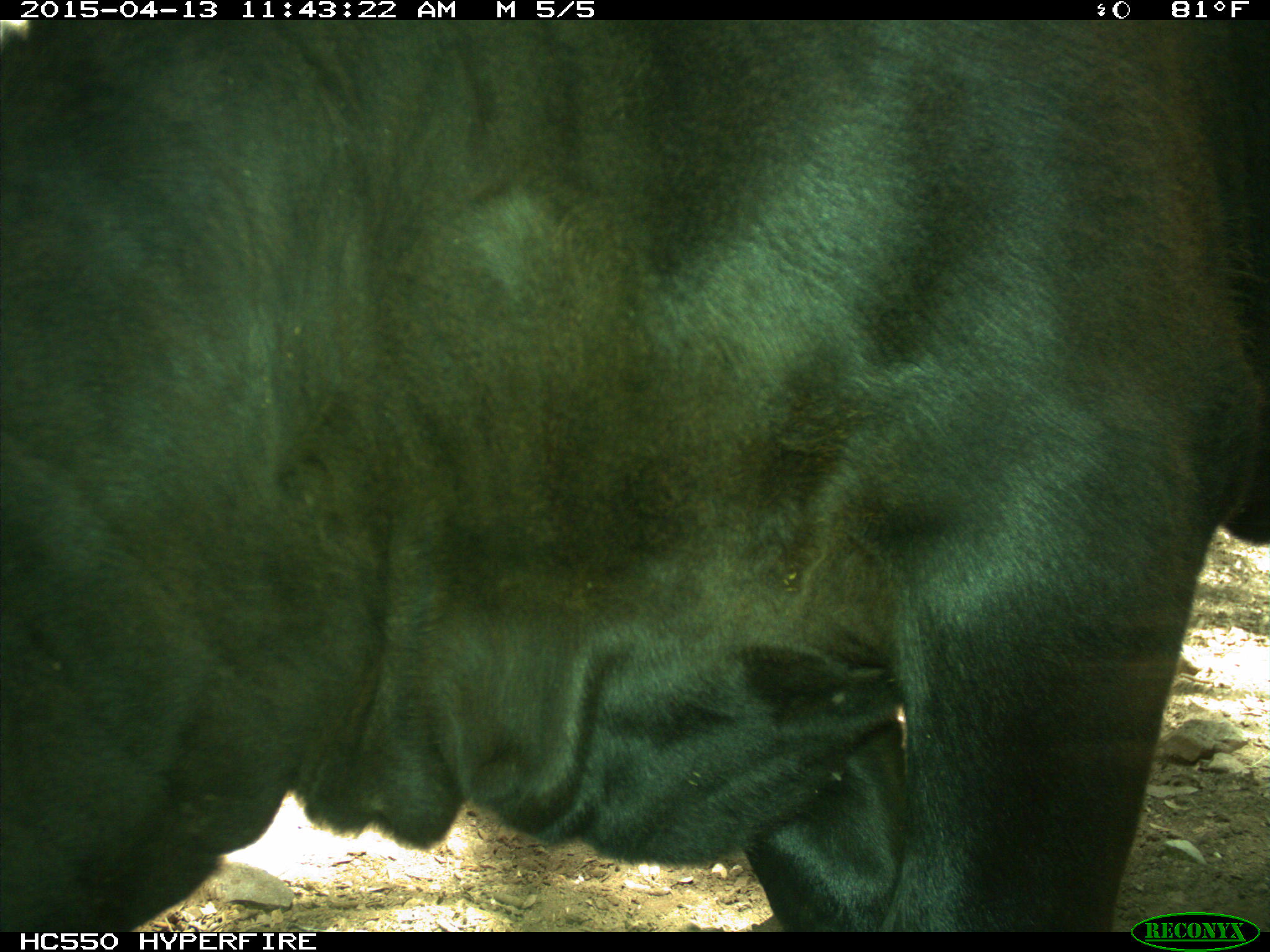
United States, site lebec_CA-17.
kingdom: Animalia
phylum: Chordata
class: Mammalia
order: Artiodactyla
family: Bovidae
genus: Bos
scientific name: Bos taurus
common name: domestic cow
Bos taurus (domestic cow).